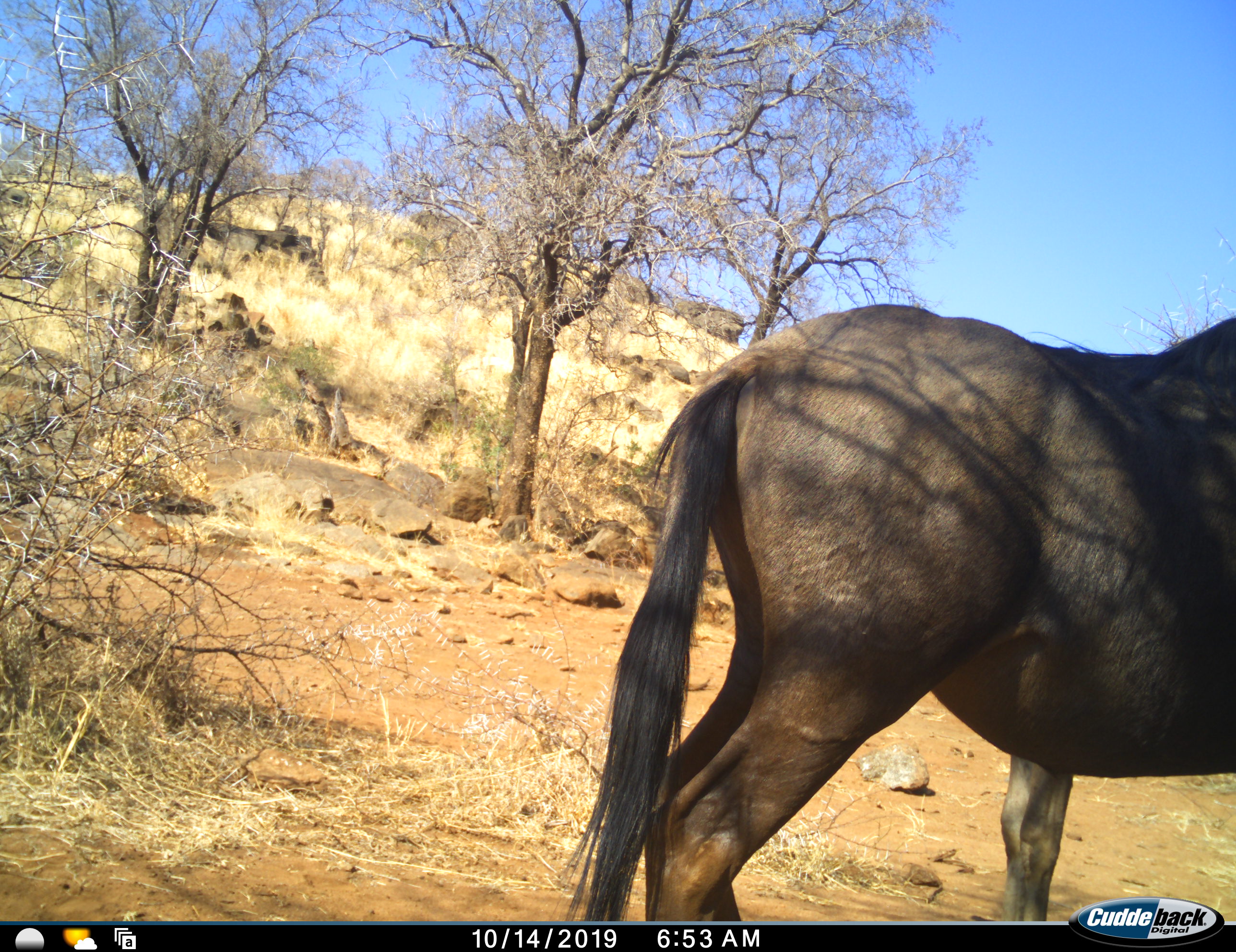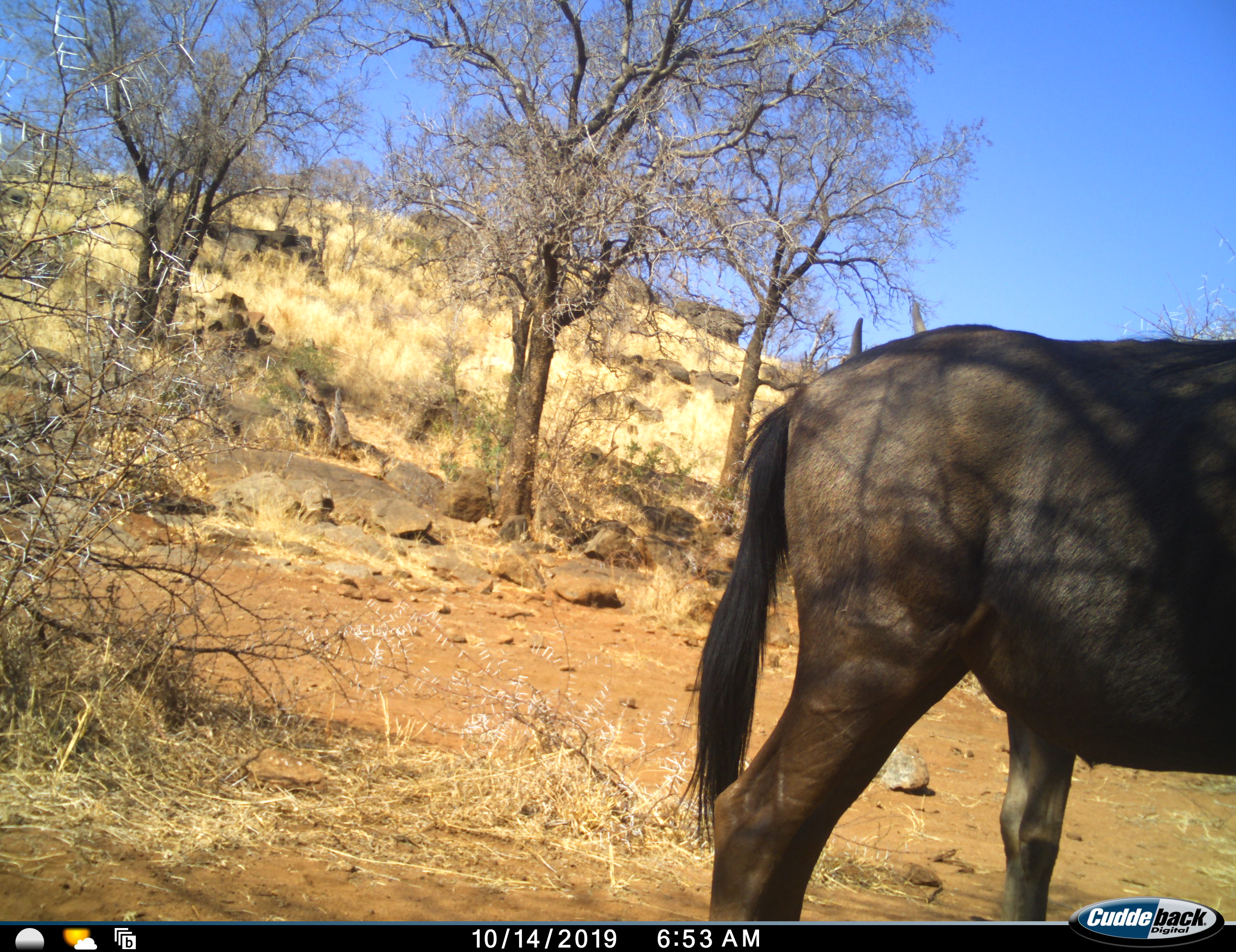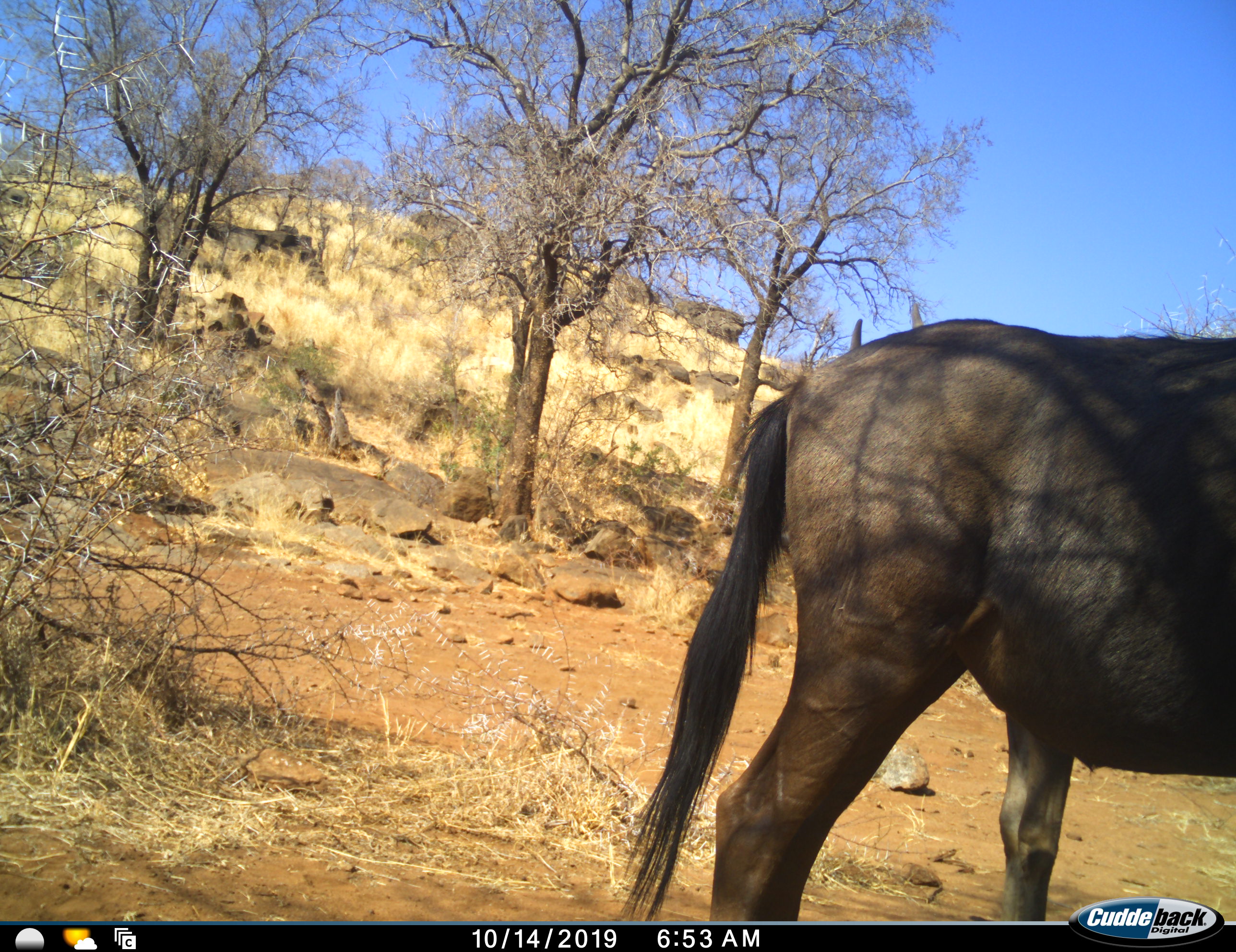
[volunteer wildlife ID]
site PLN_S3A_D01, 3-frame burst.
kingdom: Animalia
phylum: Chordata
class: Mammalia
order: Artiodactyla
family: Bovidae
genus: Connochaetes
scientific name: Connochaetes taurinus taurinus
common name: blue wildebeest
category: wildebeestblue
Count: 1.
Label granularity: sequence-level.